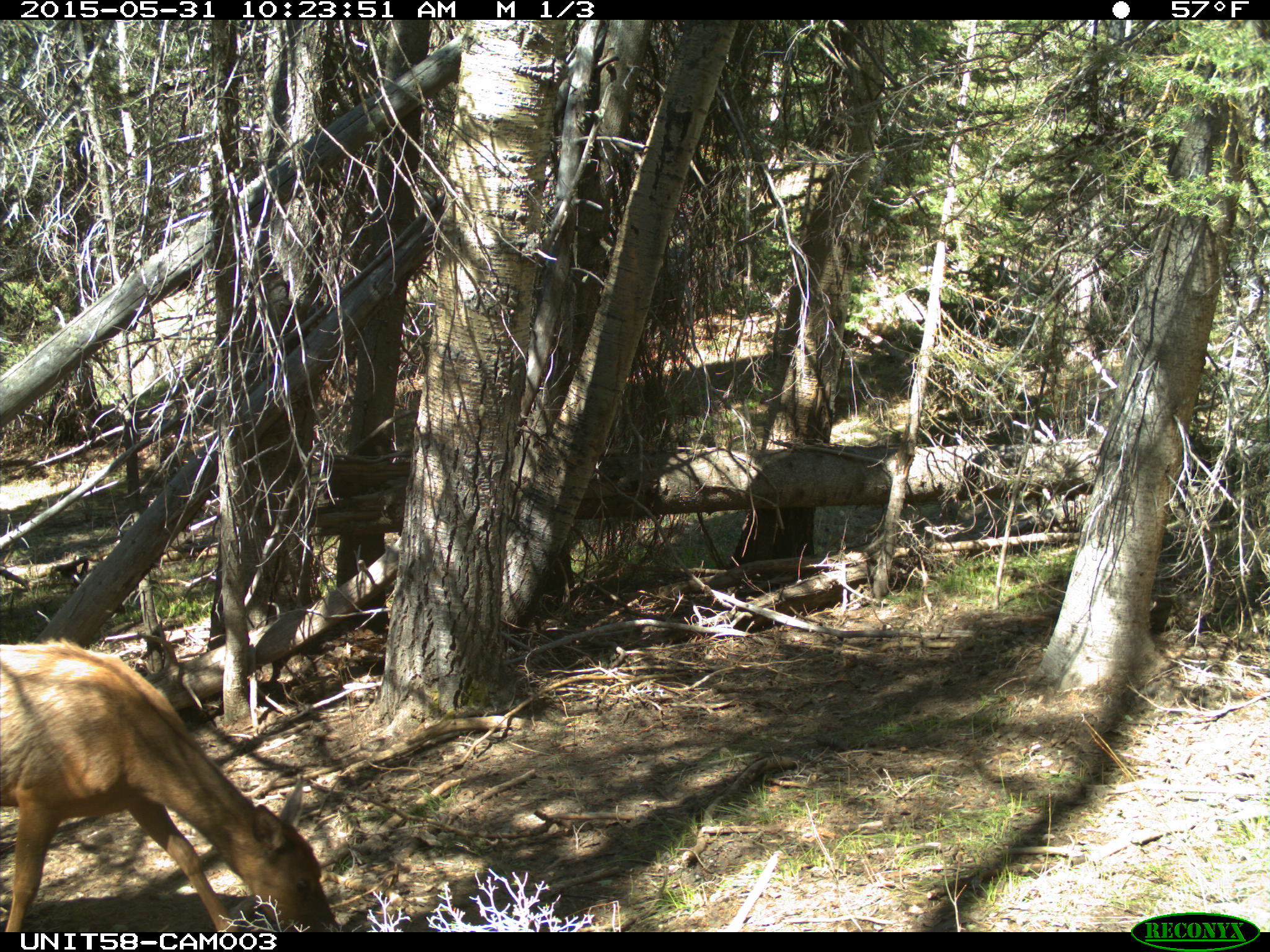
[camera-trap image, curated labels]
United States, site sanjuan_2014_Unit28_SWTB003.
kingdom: Animalia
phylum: Chordata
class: Mammalia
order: Artiodactyla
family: Cervidae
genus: Cervus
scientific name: Cervus elaphus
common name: red deer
Cervus elaphus (red deer).